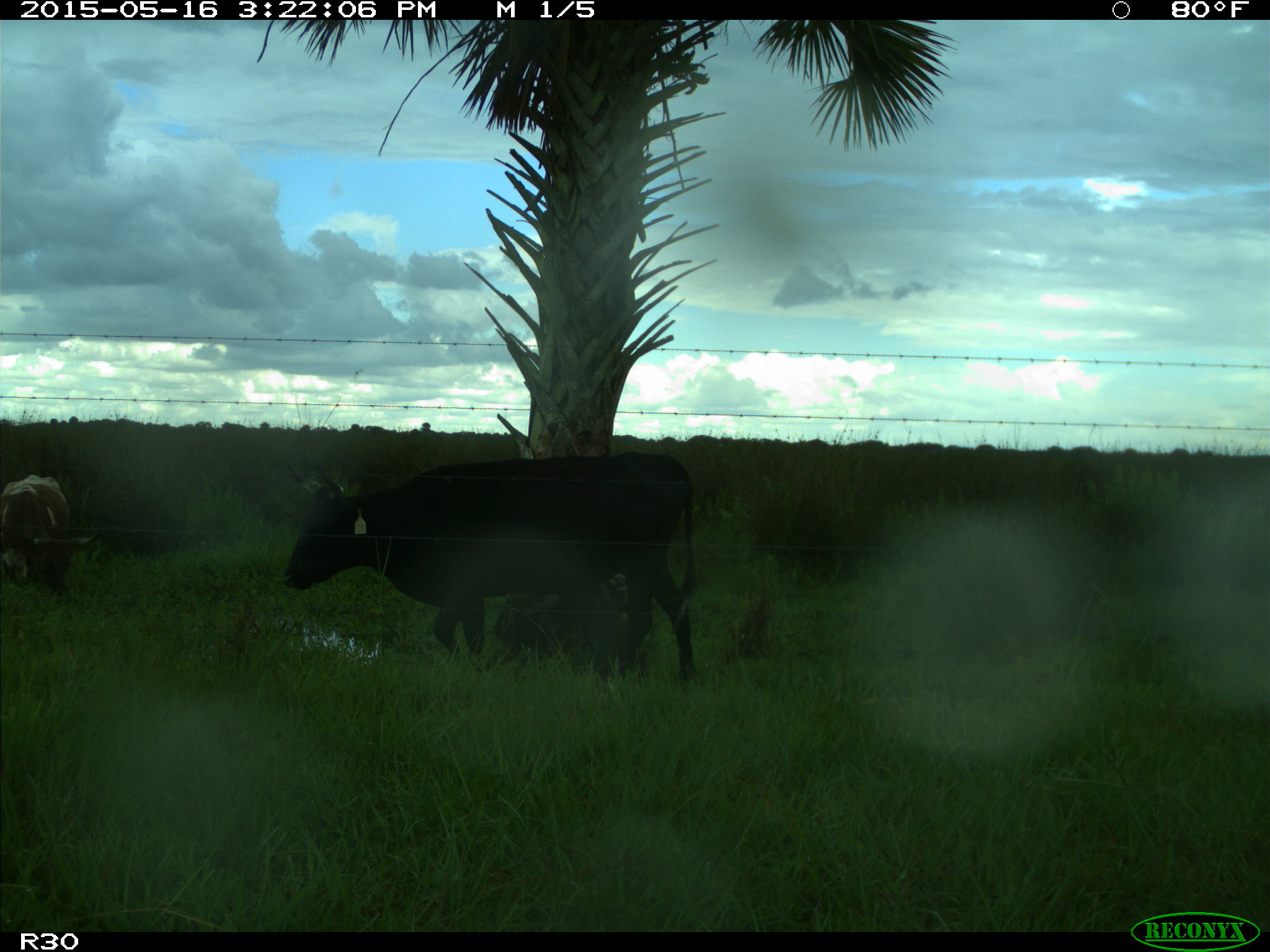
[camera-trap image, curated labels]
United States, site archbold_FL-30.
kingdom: Animalia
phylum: Chordata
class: Mammalia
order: Artiodactyla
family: Bovidae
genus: Bos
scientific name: Bos taurus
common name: domestic cow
Bos taurus (domestic cow).